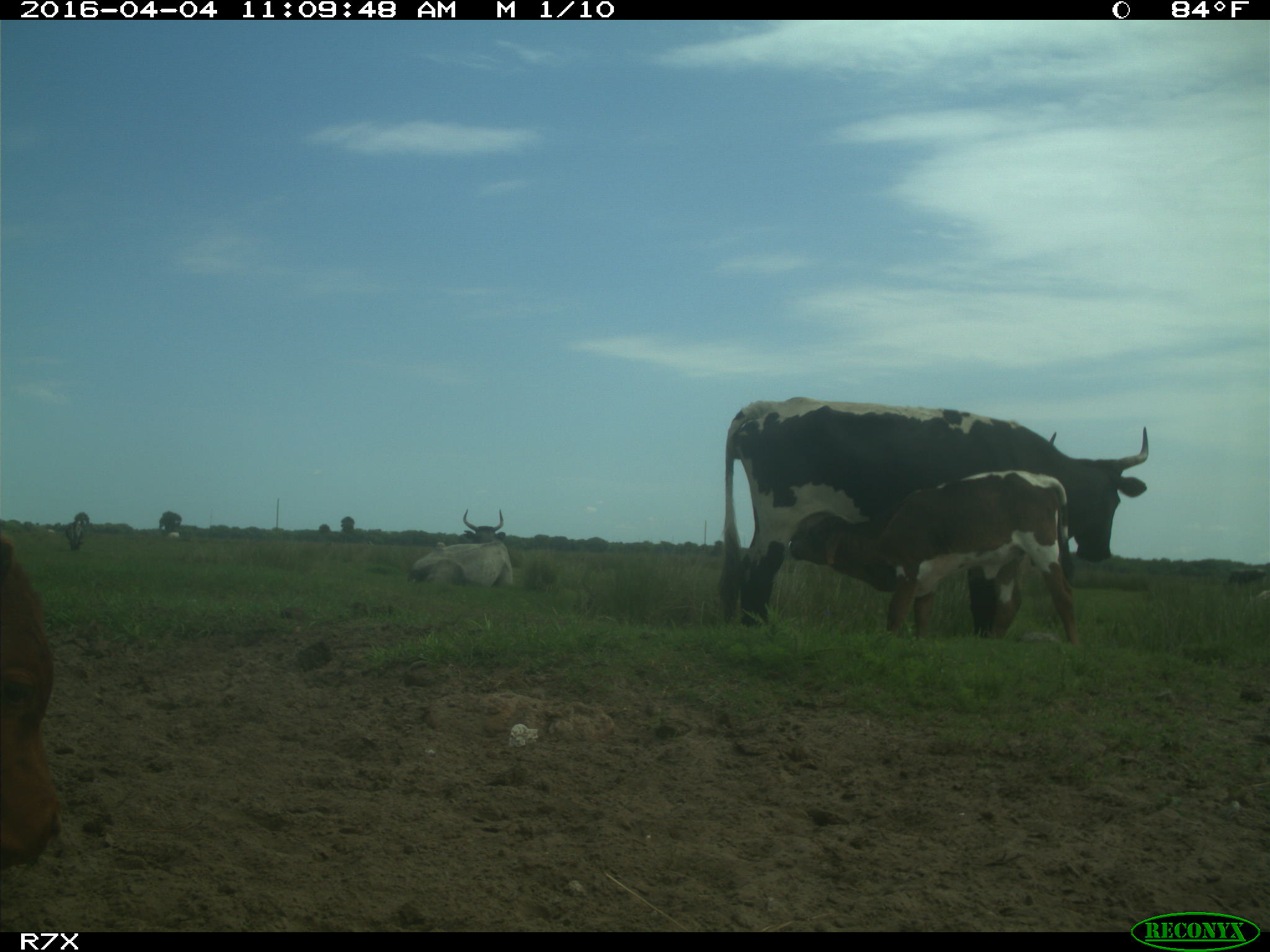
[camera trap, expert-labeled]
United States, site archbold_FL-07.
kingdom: Animalia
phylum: Chordata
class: Mammalia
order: Artiodactyla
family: Bovidae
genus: Bos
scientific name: Bos taurus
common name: domestic cow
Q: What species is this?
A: Bos taurus (domestic cow).